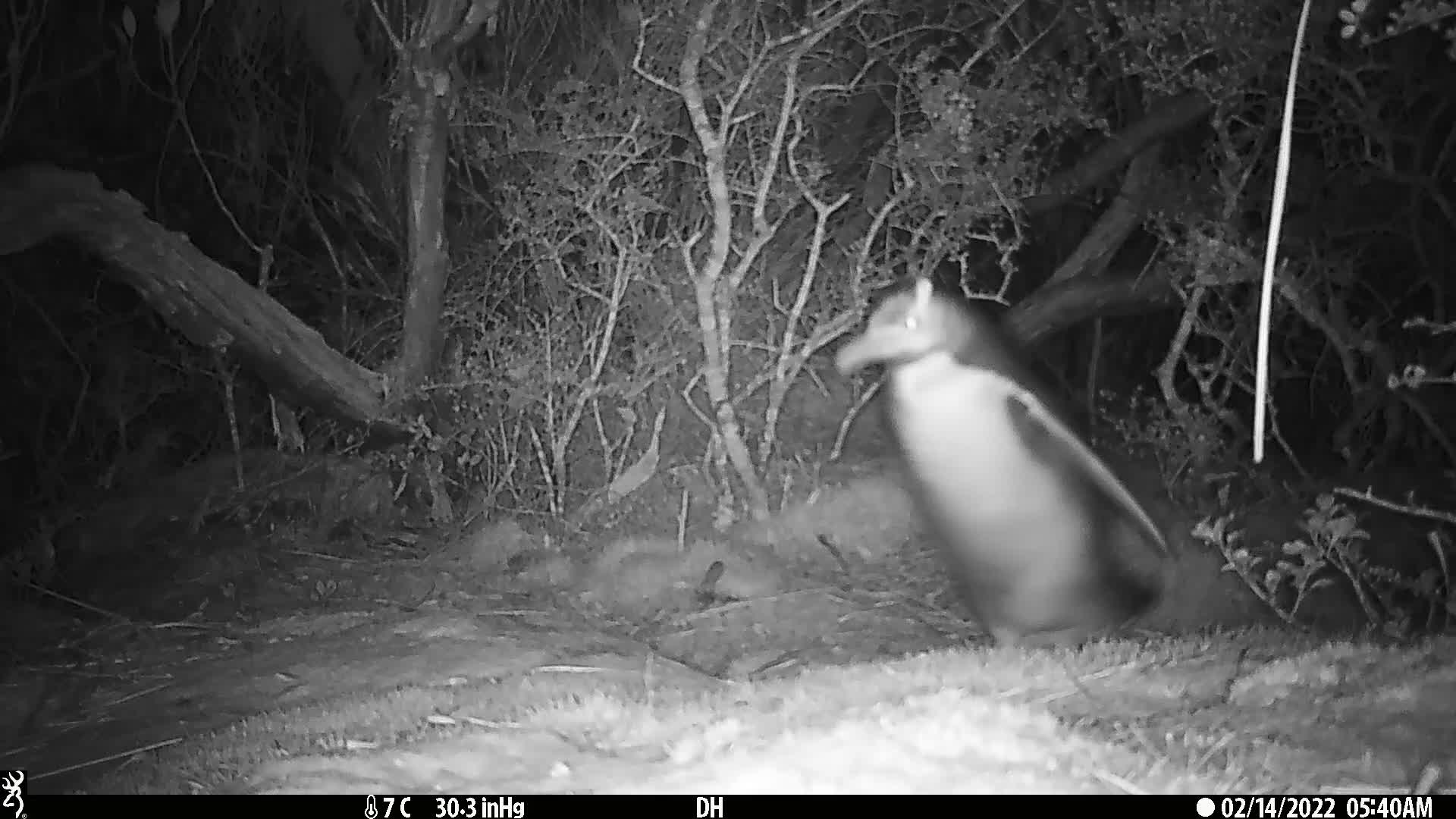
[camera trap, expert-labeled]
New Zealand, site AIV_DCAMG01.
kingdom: Animalia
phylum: Chordata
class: Aves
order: Sphenisciformes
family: Spheniscidae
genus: Megadyptes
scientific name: Megadyptes antipodes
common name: yellow-eyed penguin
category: yellow eyed penguin